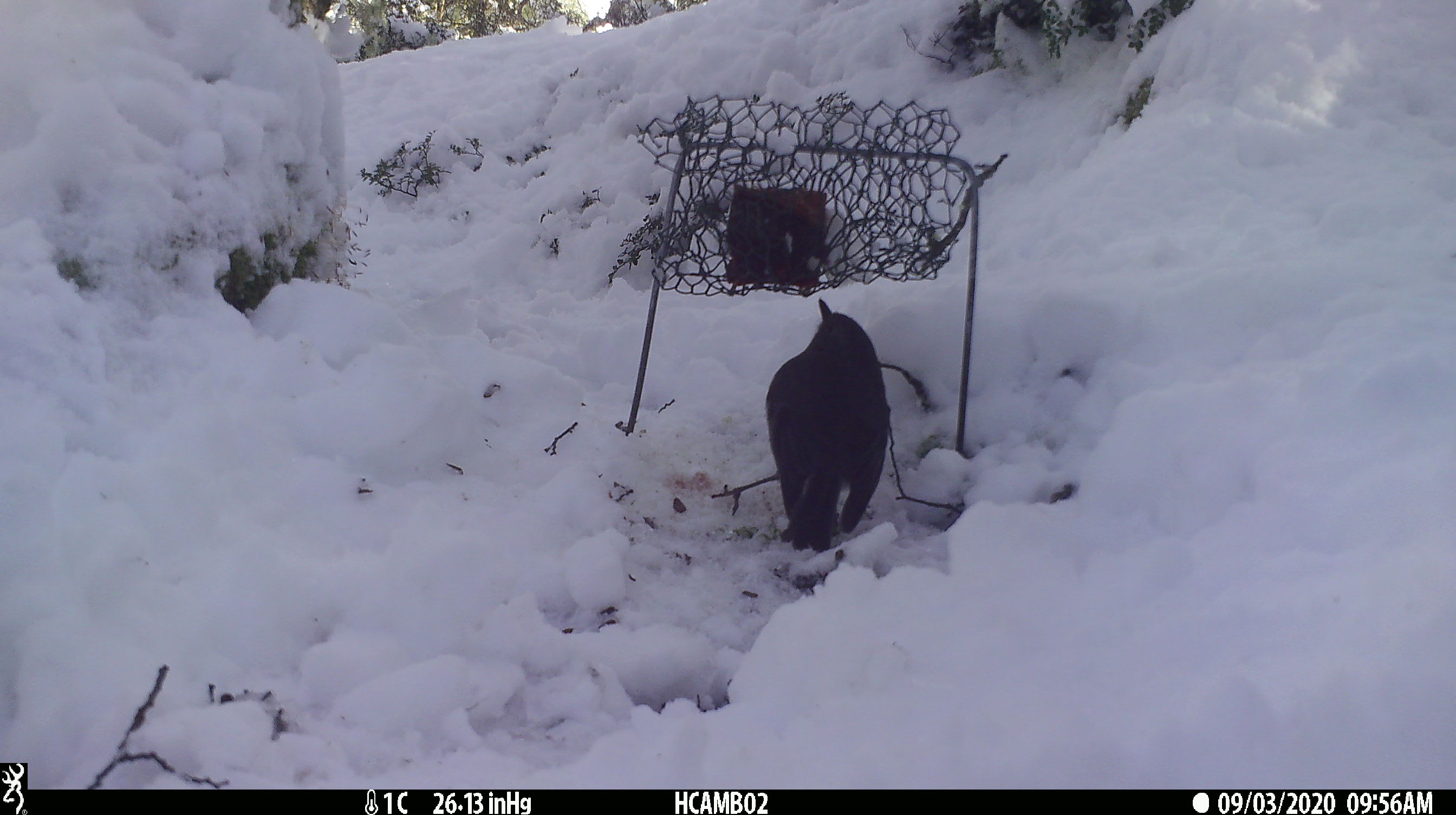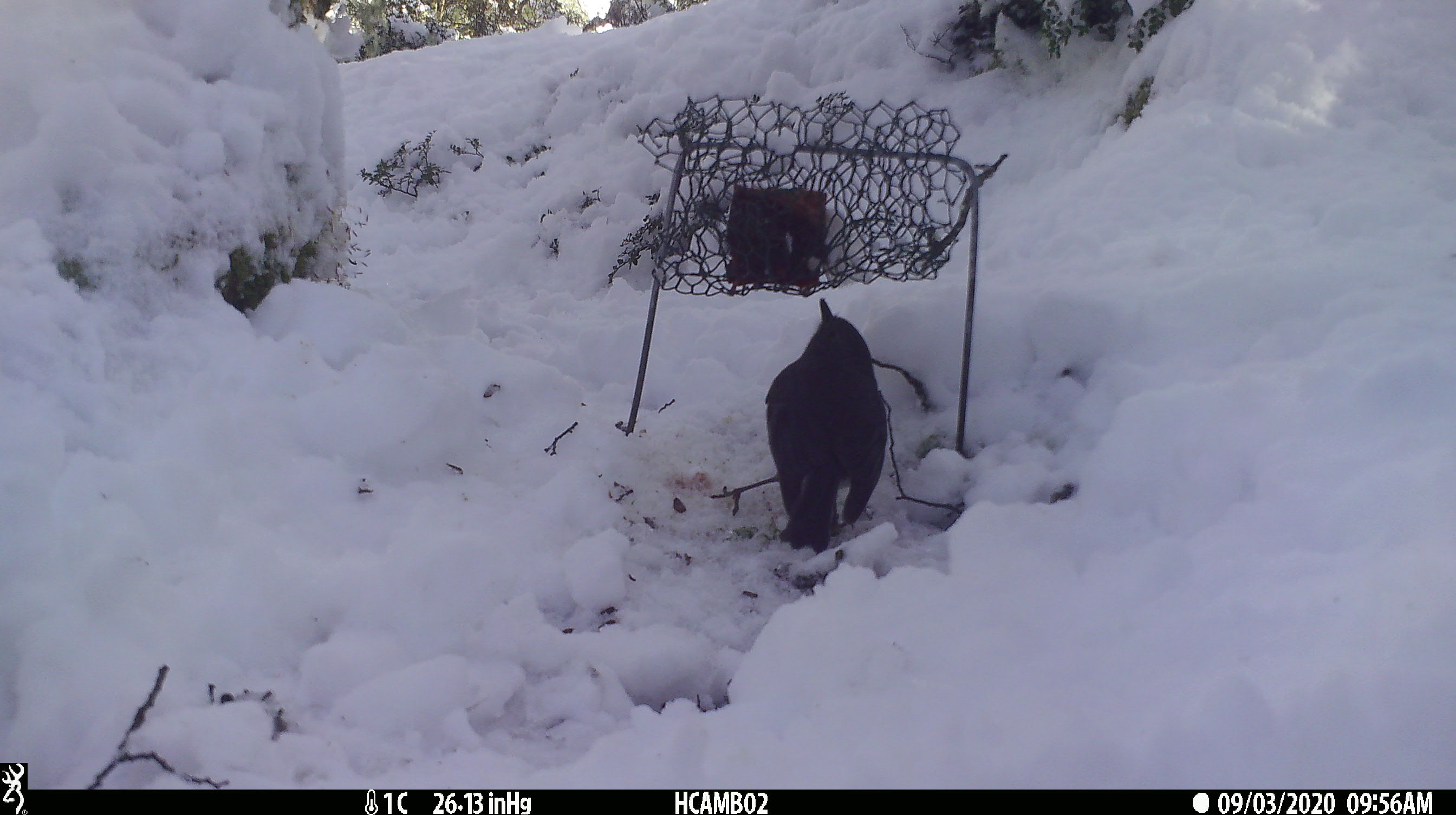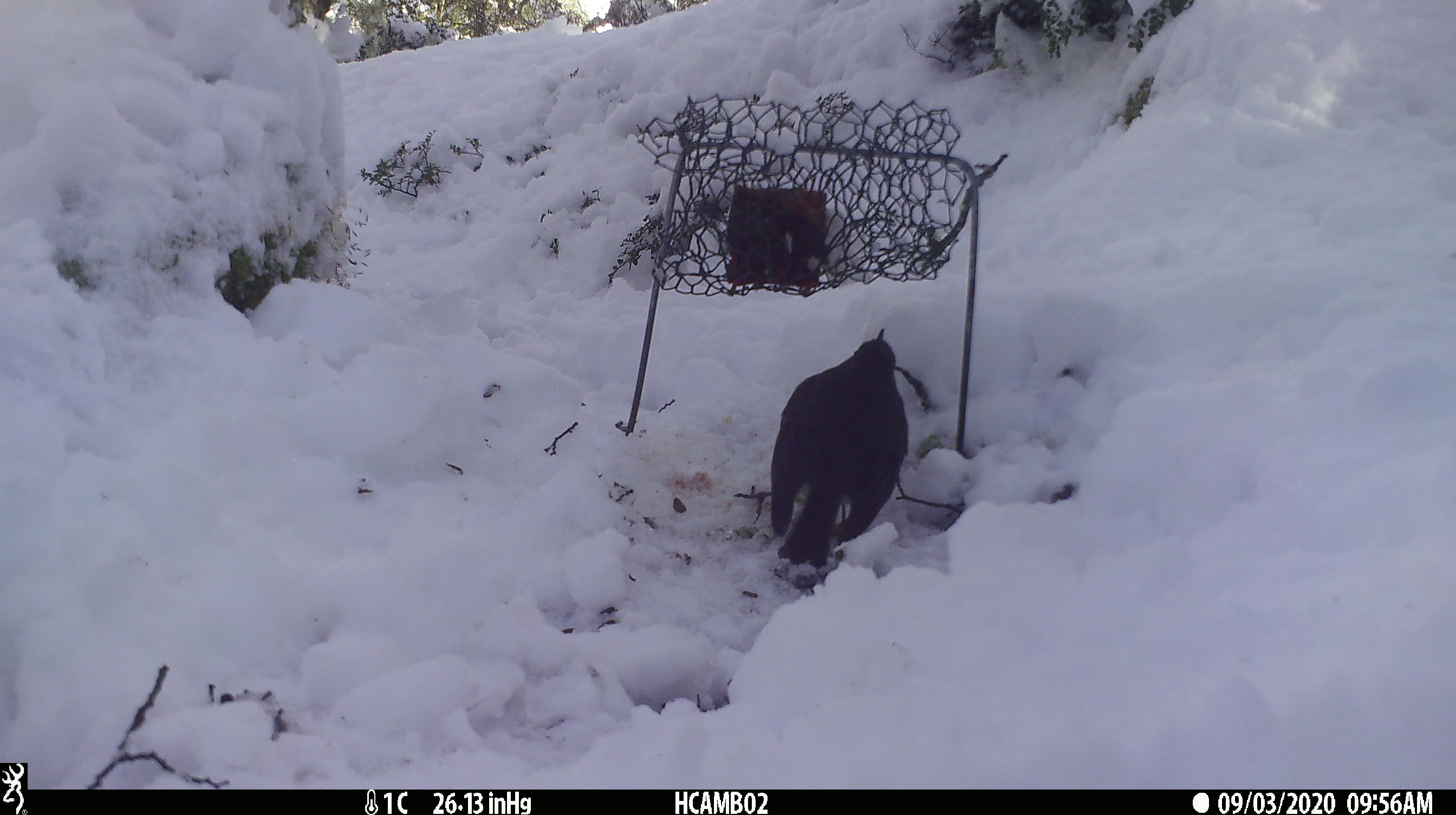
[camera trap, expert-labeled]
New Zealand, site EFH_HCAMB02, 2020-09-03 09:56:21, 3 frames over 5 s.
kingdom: Animalia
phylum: Chordata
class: Aves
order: Passeriformes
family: Petroicidae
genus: Petroica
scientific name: Petroica australis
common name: new zealand robin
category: robin